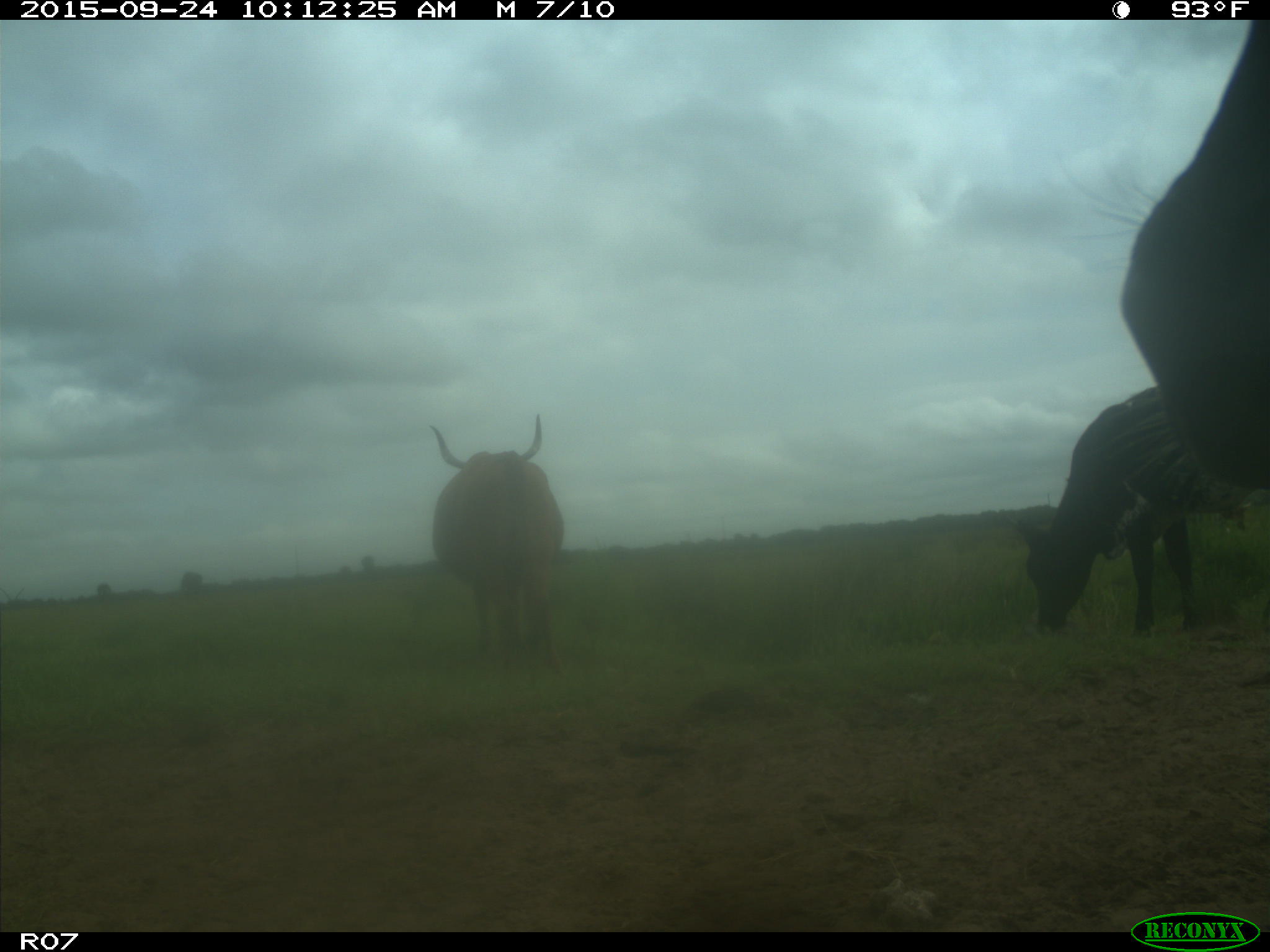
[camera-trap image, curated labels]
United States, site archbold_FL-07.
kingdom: Animalia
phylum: Chordata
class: Mammalia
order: Artiodactyla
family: Bovidae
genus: Bos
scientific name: Bos taurus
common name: domestic cow